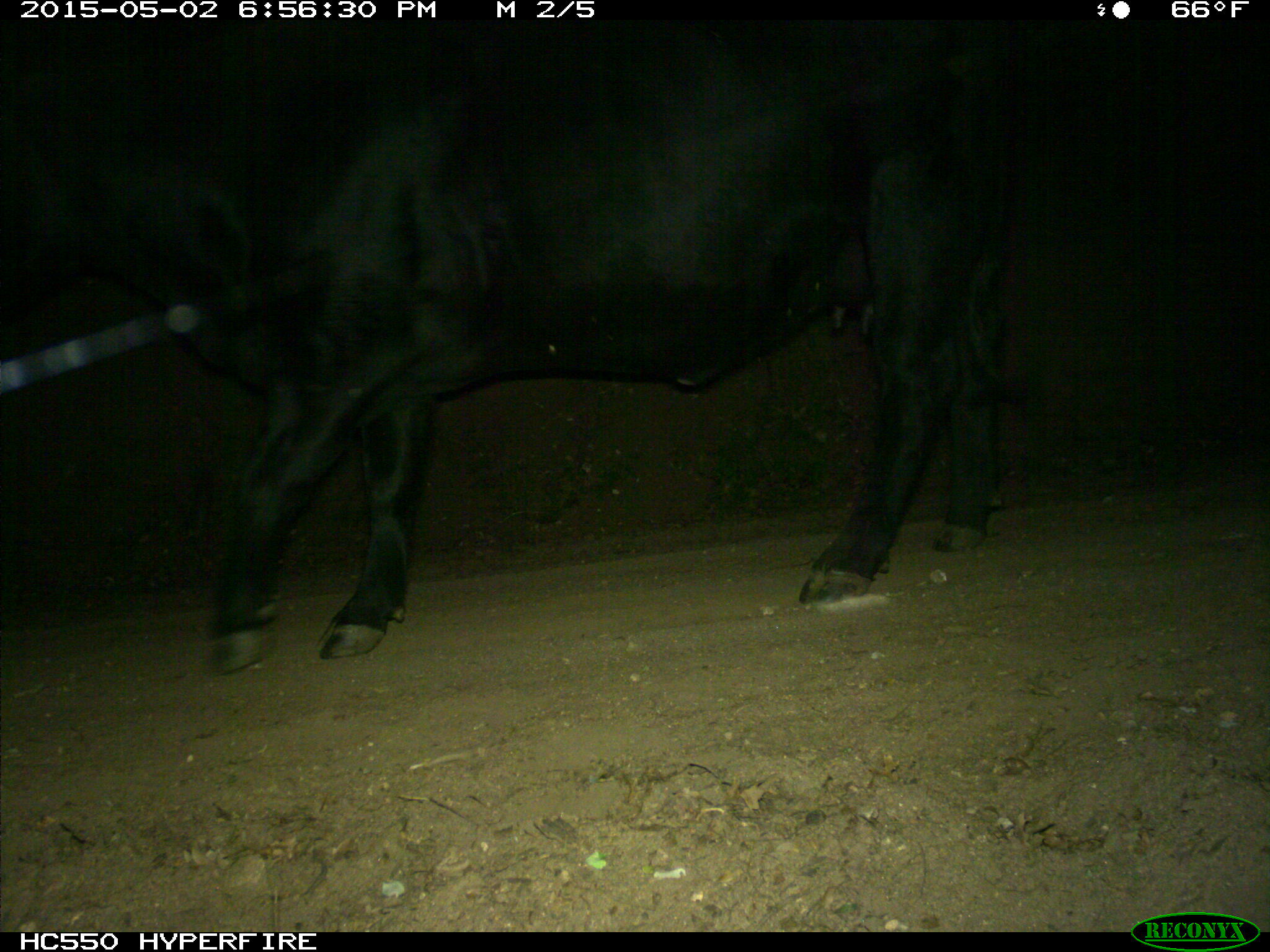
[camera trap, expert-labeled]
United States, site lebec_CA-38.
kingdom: Animalia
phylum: Chordata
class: Mammalia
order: Artiodactyla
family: Bovidae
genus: Bos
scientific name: Bos taurus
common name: domestic cow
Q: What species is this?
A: Bos taurus (domestic cow).